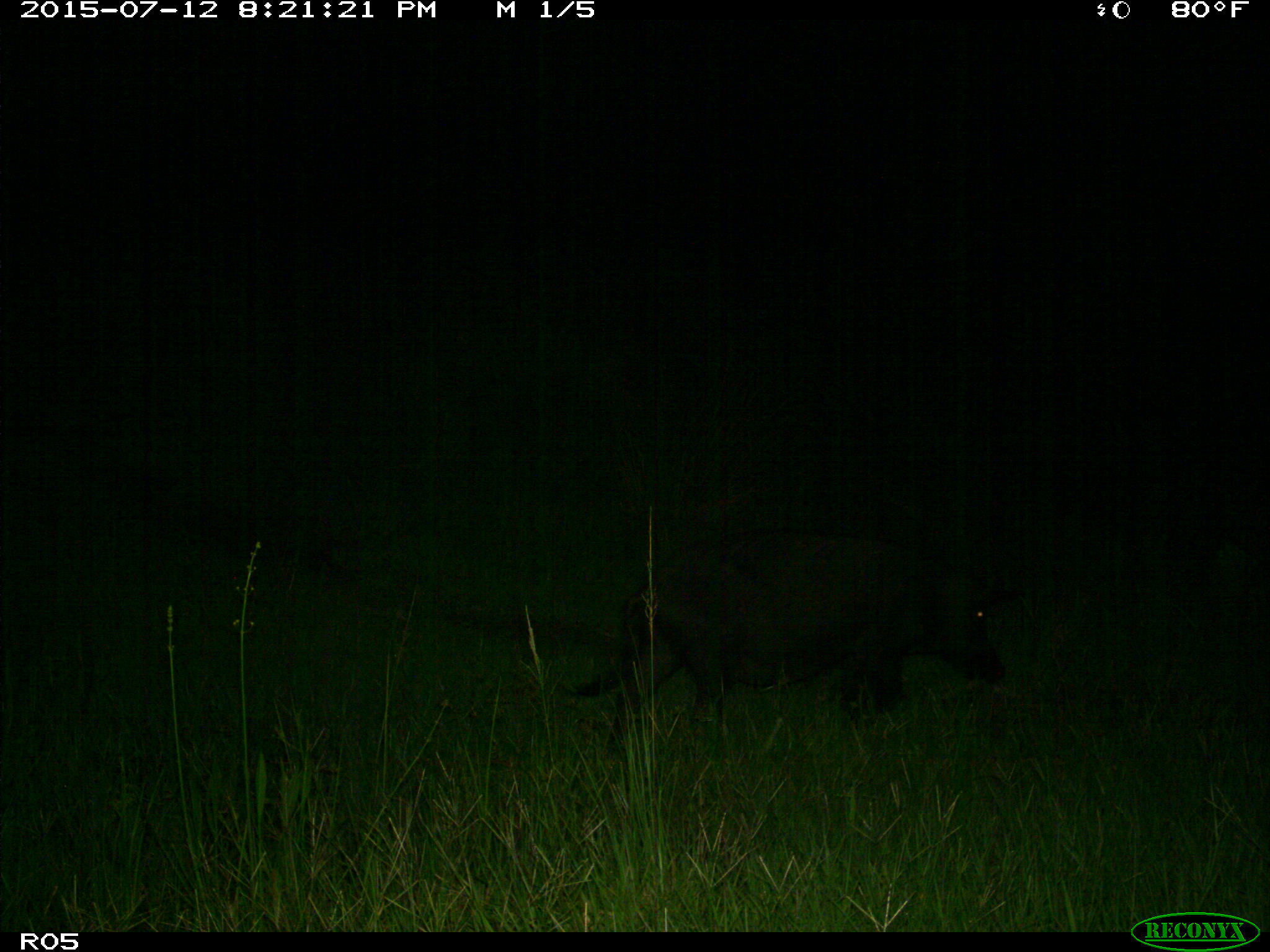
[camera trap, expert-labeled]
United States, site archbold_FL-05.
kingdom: Animalia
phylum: Chordata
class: Mammalia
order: Artiodactyla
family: Suidae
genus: Sus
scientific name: Sus scrofa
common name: wild boar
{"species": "Sus scrofa (wild boar)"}